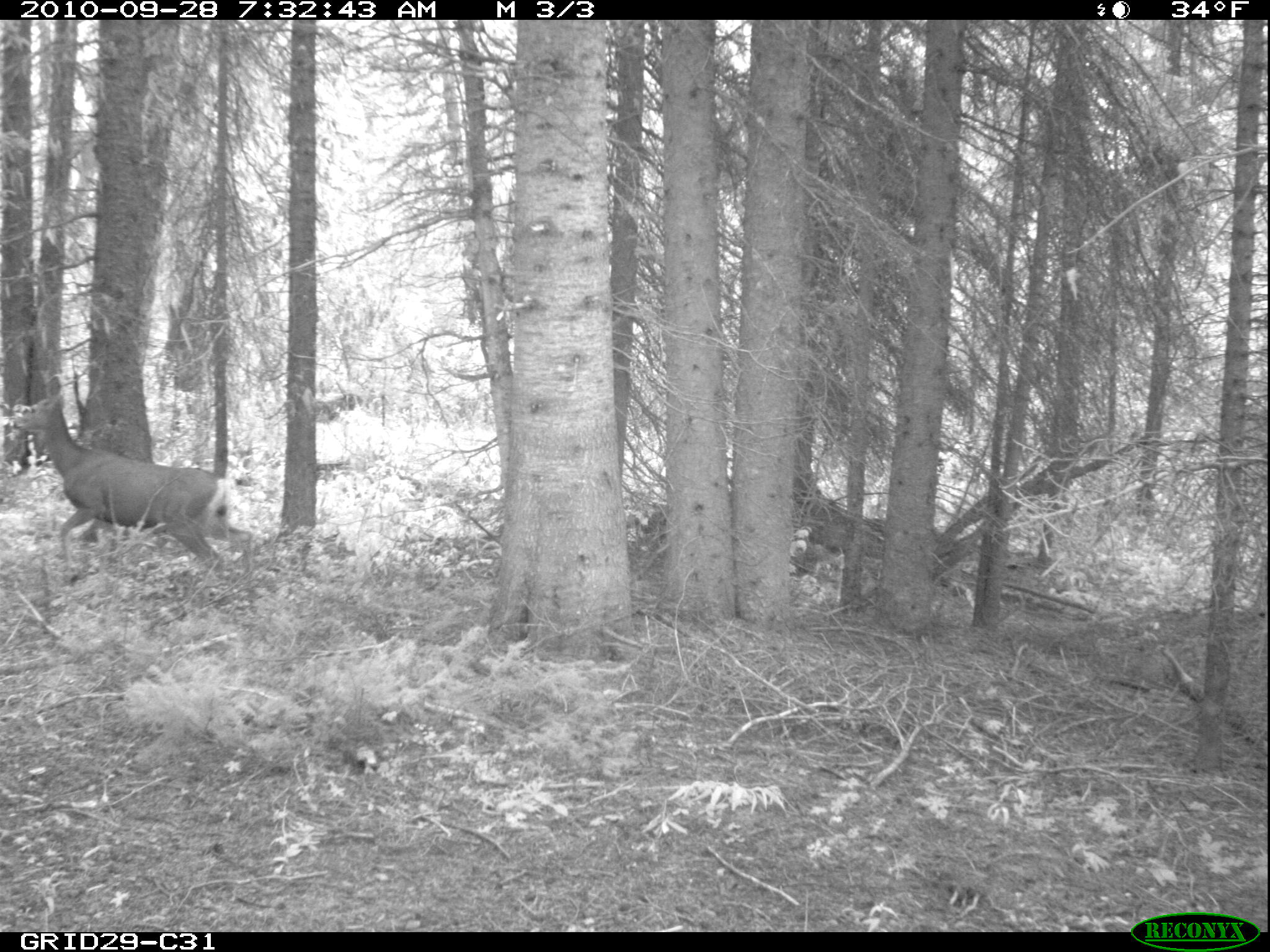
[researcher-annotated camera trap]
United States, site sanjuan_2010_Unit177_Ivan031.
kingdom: Animalia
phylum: Chordata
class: Mammalia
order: Artiodactyla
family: Cervidae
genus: Odocoileus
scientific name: Odocoileus hemionus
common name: mule deer